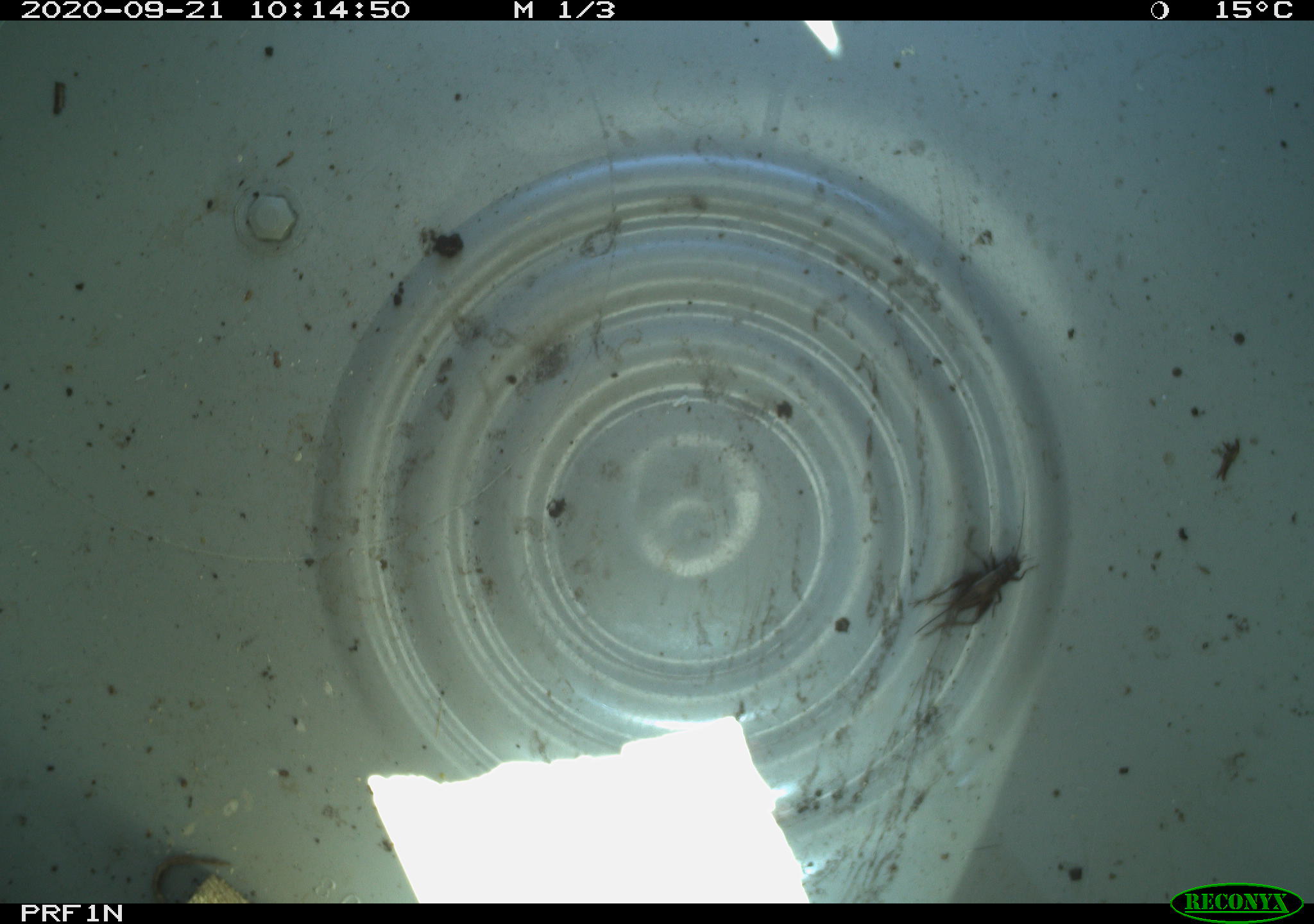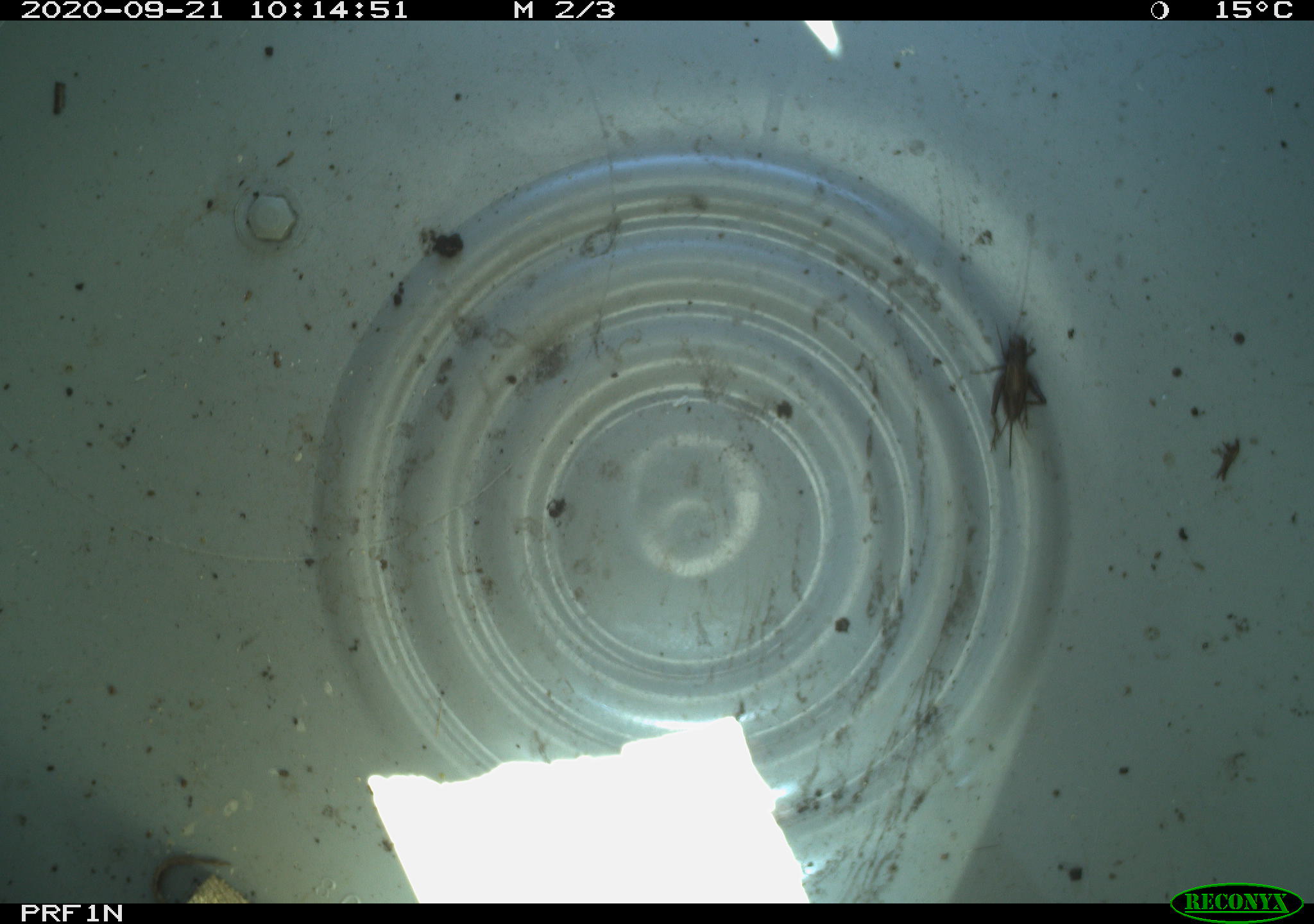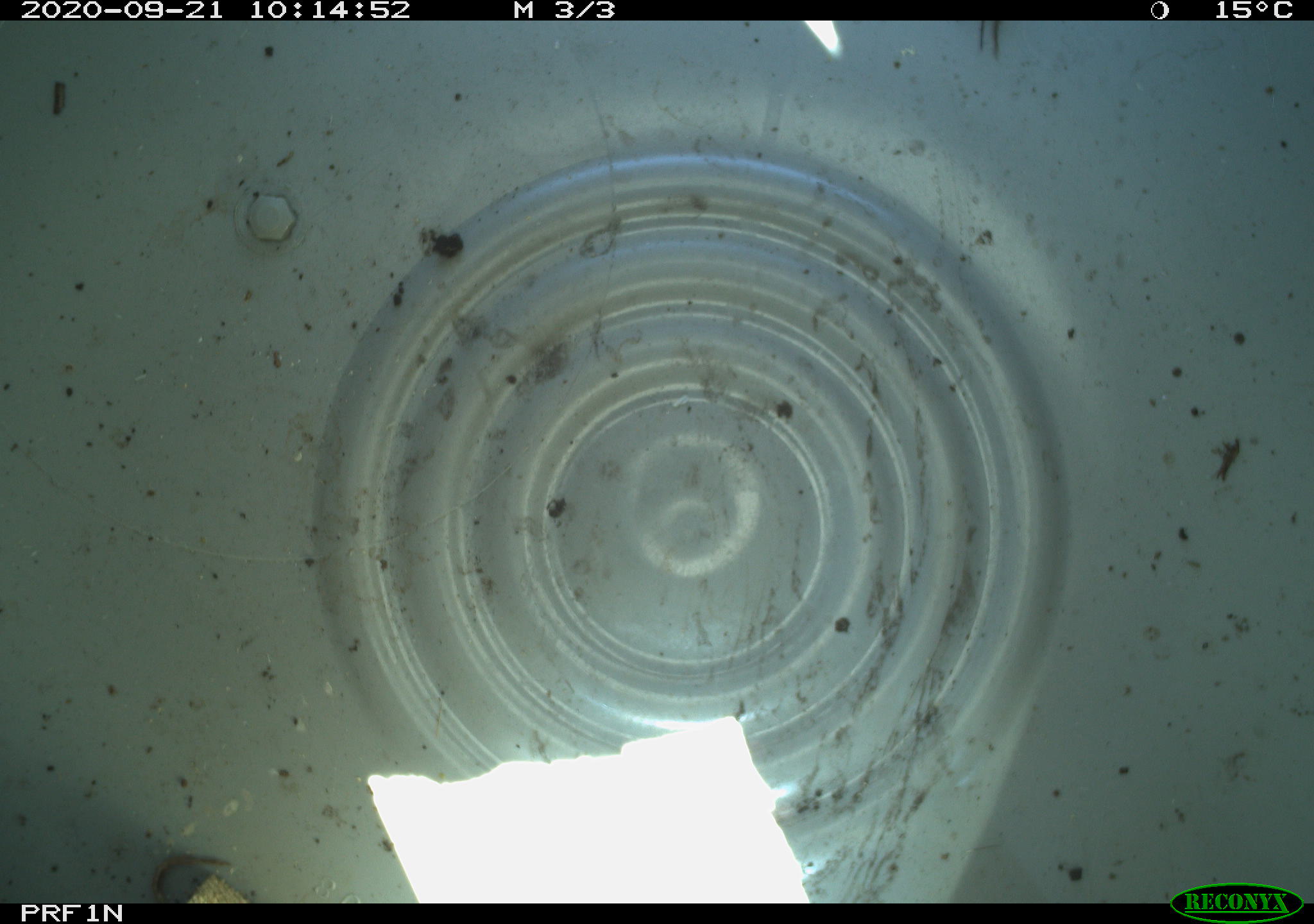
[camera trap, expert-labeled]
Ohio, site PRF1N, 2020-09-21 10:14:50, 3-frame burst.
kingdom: Animalia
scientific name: Animalia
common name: animal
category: invertebrate